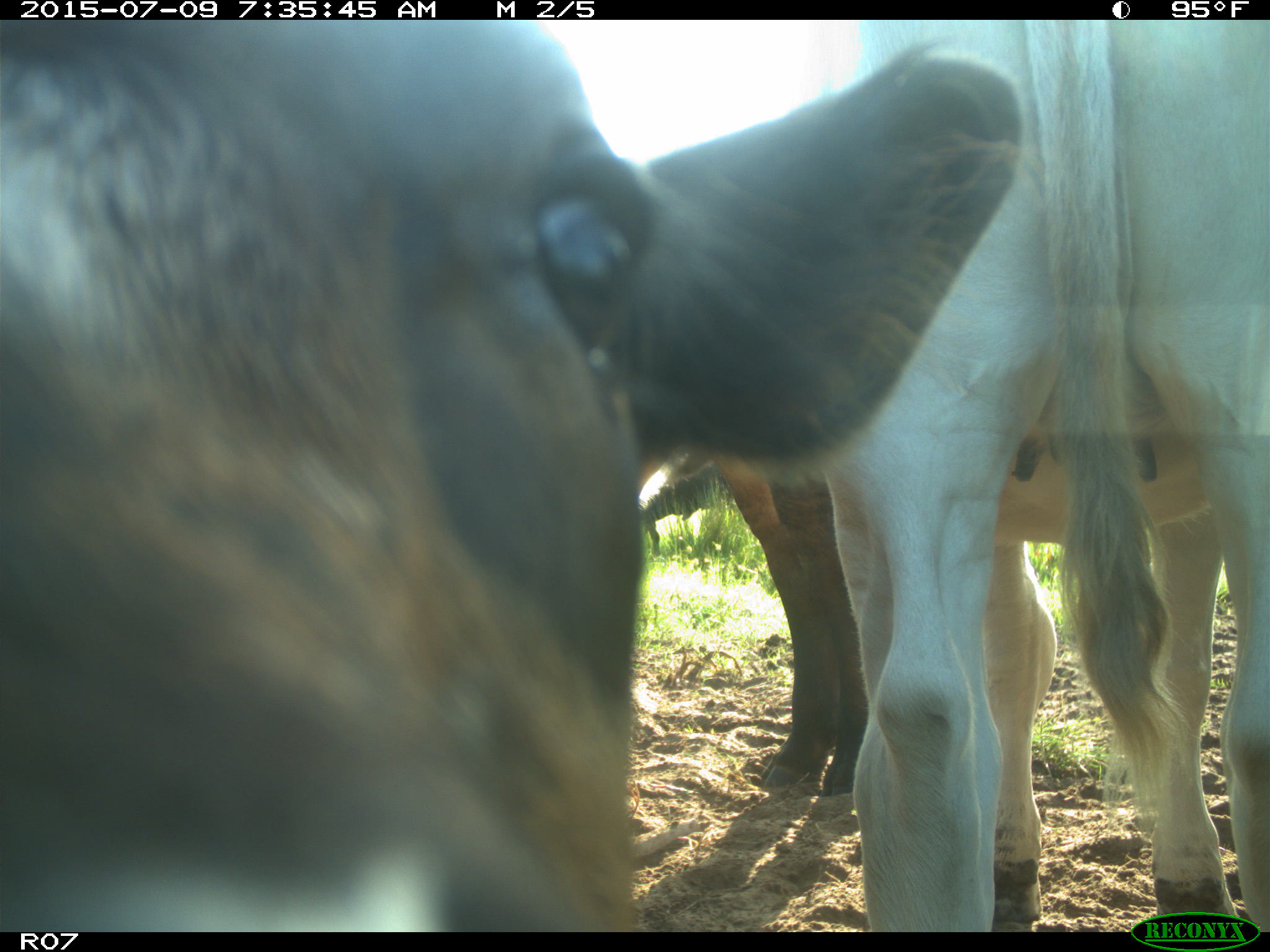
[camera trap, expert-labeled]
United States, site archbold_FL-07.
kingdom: Animalia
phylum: Chordata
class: Mammalia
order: Artiodactyla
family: Bovidae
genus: Bos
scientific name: Bos taurus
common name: domestic cow